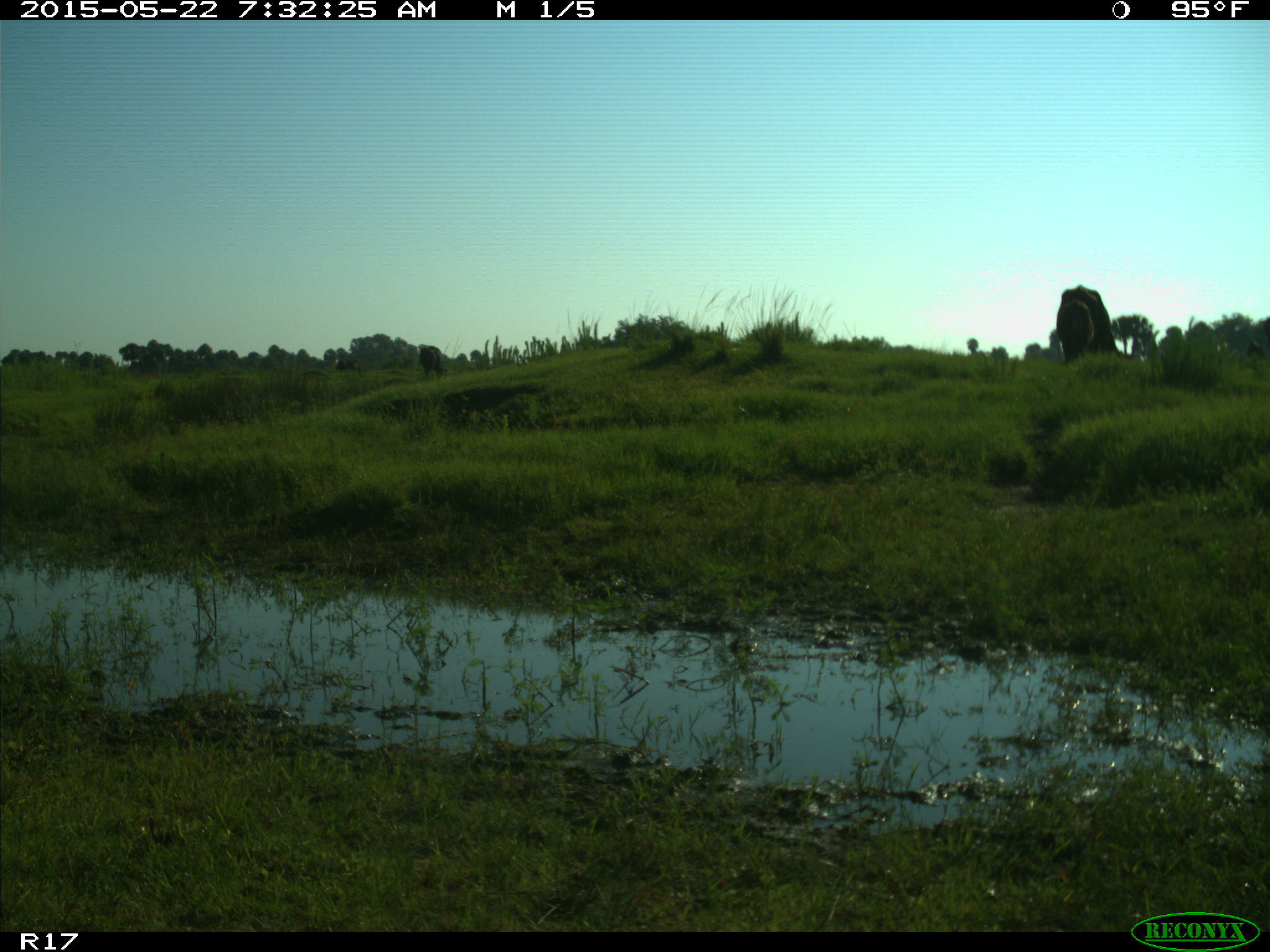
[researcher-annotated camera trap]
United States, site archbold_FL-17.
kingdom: Animalia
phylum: Chordata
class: Mammalia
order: Artiodactyla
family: Bovidae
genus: Bos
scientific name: Bos taurus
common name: domestic cow